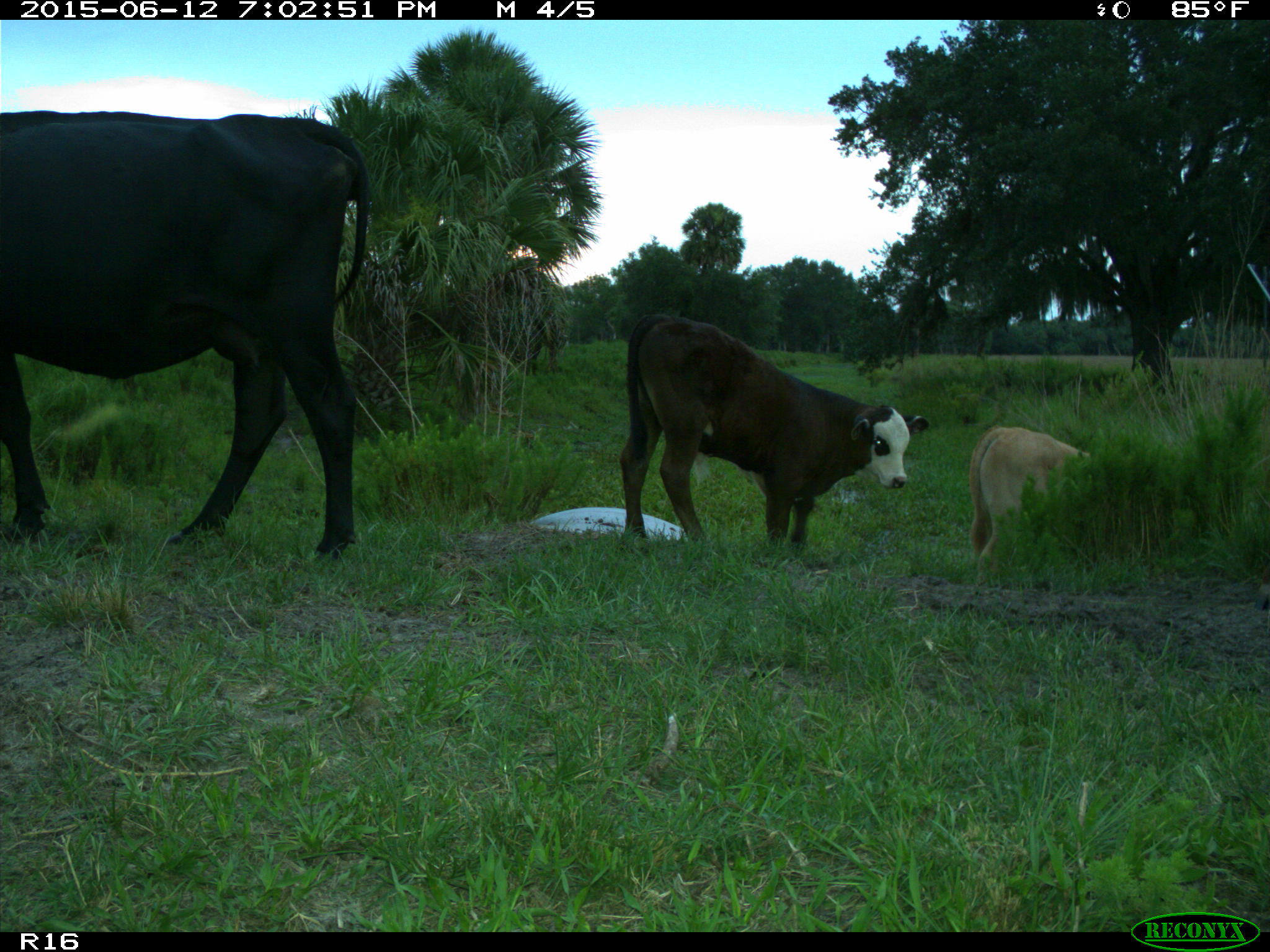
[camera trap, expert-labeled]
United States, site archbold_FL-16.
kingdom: Animalia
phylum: Chordata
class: Mammalia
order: Artiodactyla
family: Bovidae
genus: Bos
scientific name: Bos taurus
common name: domestic cow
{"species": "Bos taurus (domestic cow)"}